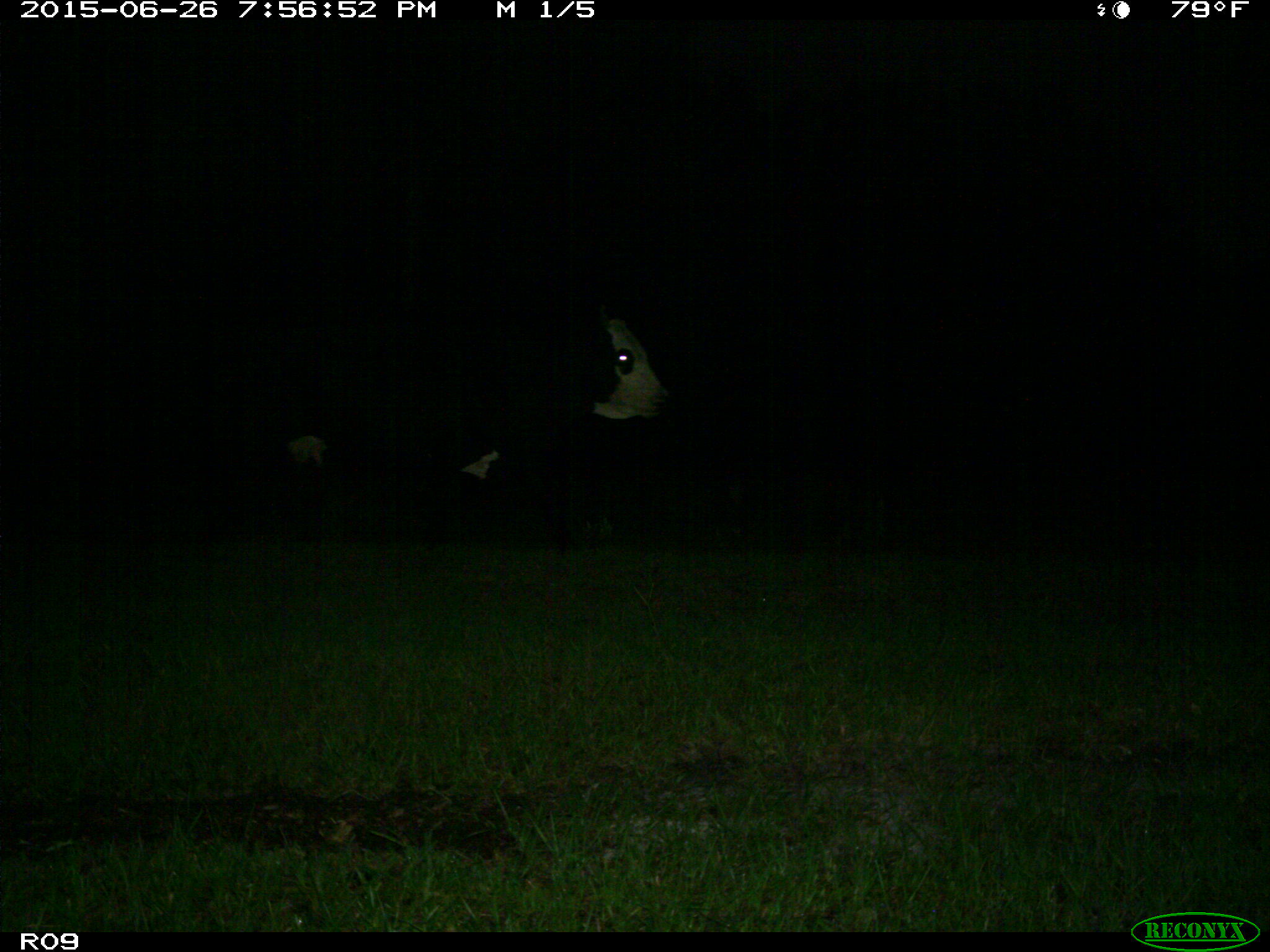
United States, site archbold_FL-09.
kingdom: Animalia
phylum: Chordata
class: Mammalia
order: Artiodactyla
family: Bovidae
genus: Bos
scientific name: Bos taurus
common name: domestic cow